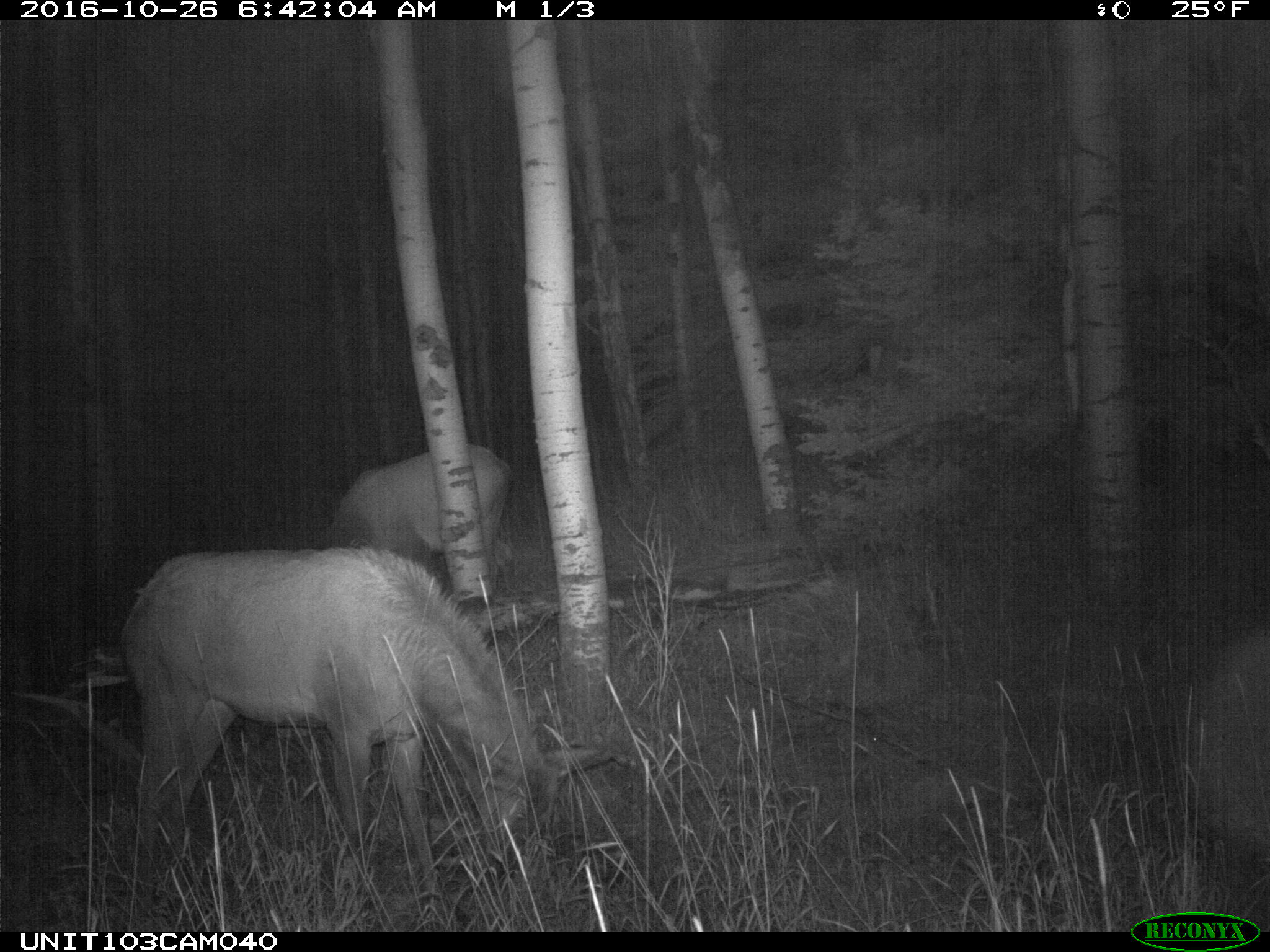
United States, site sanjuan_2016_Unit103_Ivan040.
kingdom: Animalia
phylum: Chordata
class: Mammalia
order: Artiodactyla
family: Cervidae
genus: Cervus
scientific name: Cervus elaphus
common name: red deer